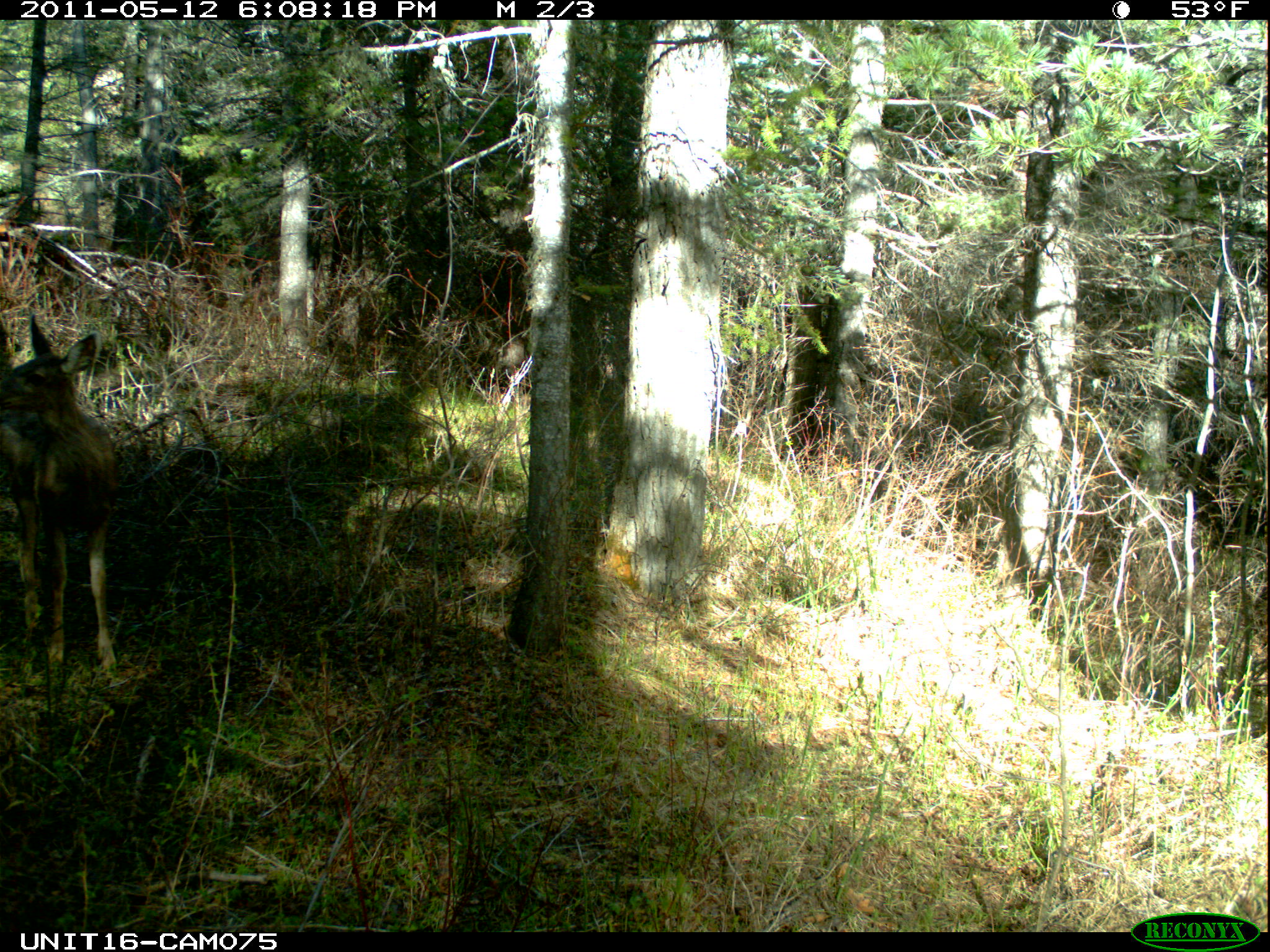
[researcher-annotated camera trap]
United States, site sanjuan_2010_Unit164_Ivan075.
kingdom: Animalia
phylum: Chordata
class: Mammalia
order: Artiodactyla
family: Cervidae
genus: Odocoileus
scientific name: Odocoileus hemionus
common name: mule deer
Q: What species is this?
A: Odocoileus hemionus (mule deer).